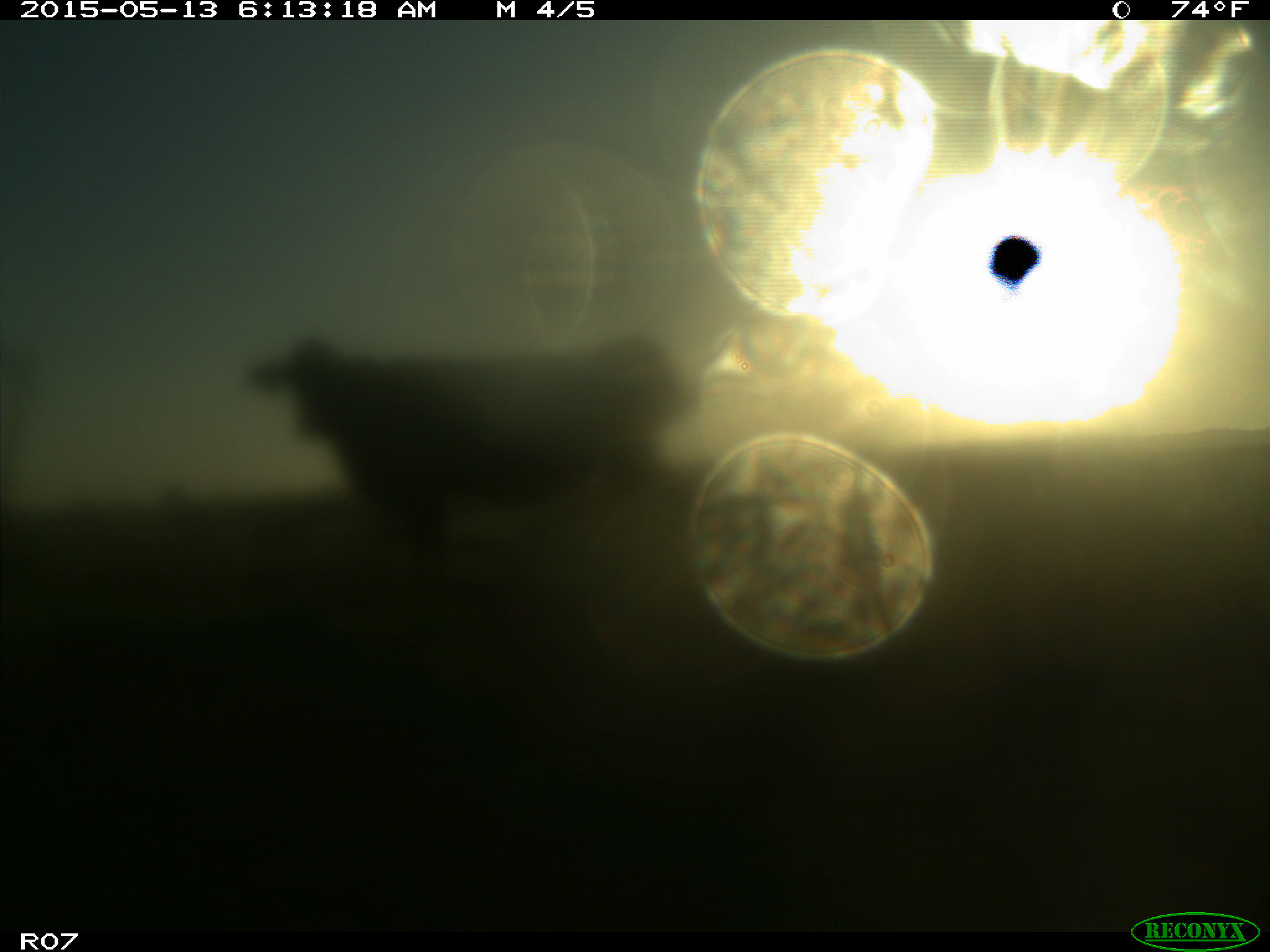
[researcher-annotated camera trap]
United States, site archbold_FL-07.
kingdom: Animalia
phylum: Chordata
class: Mammalia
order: Artiodactyla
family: Bovidae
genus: Bos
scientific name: Bos taurus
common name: domestic cow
Bos taurus (domestic cow).